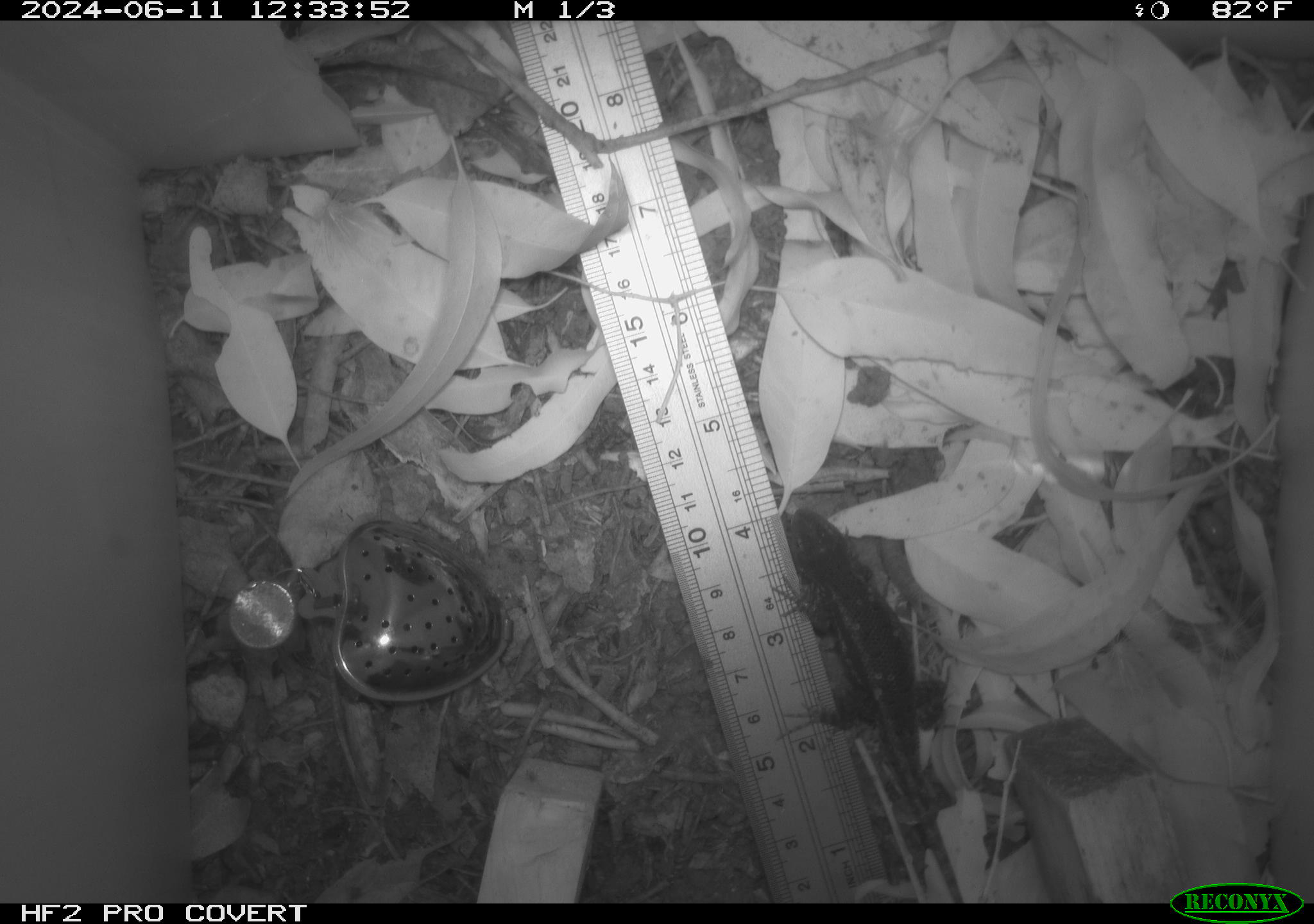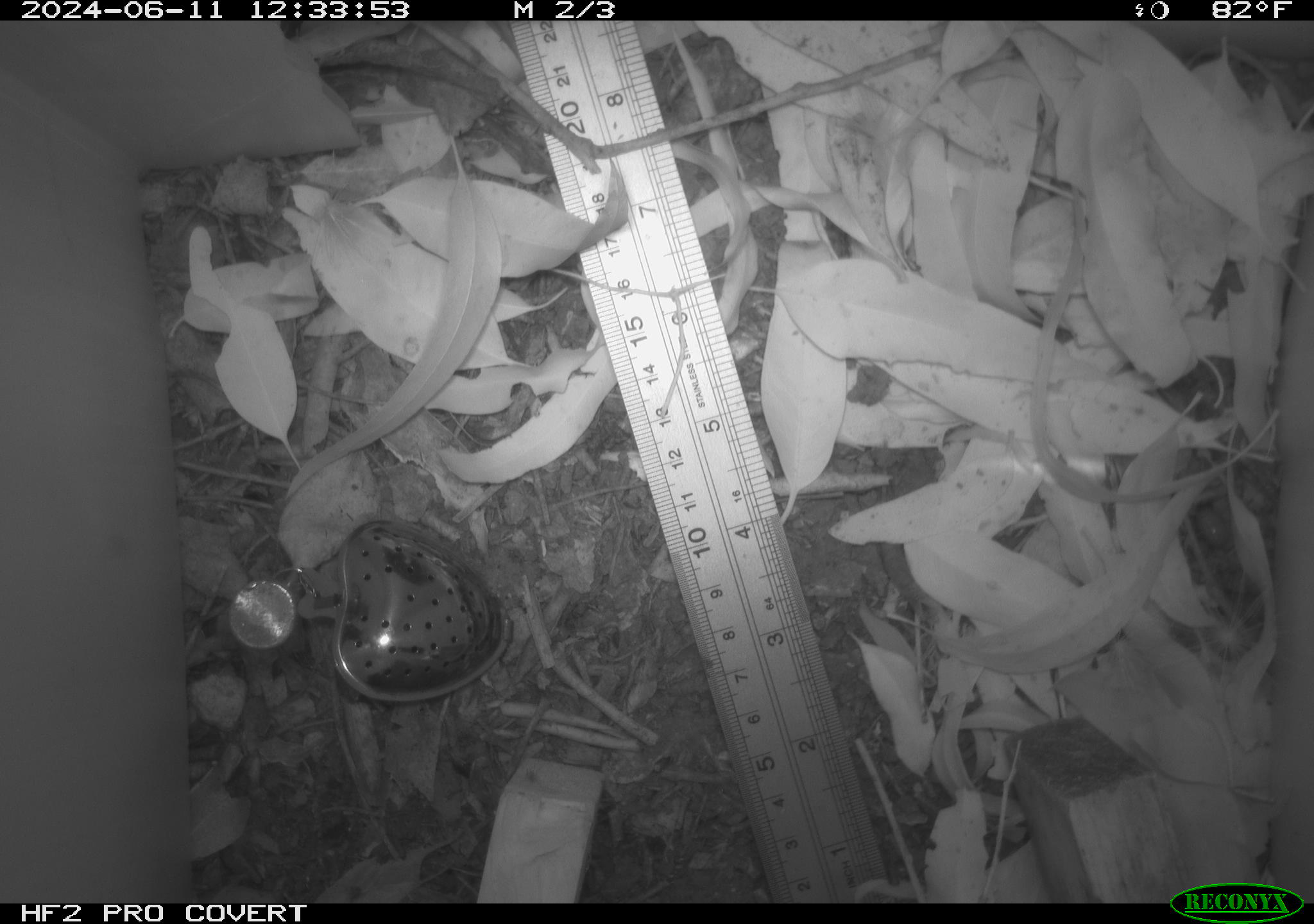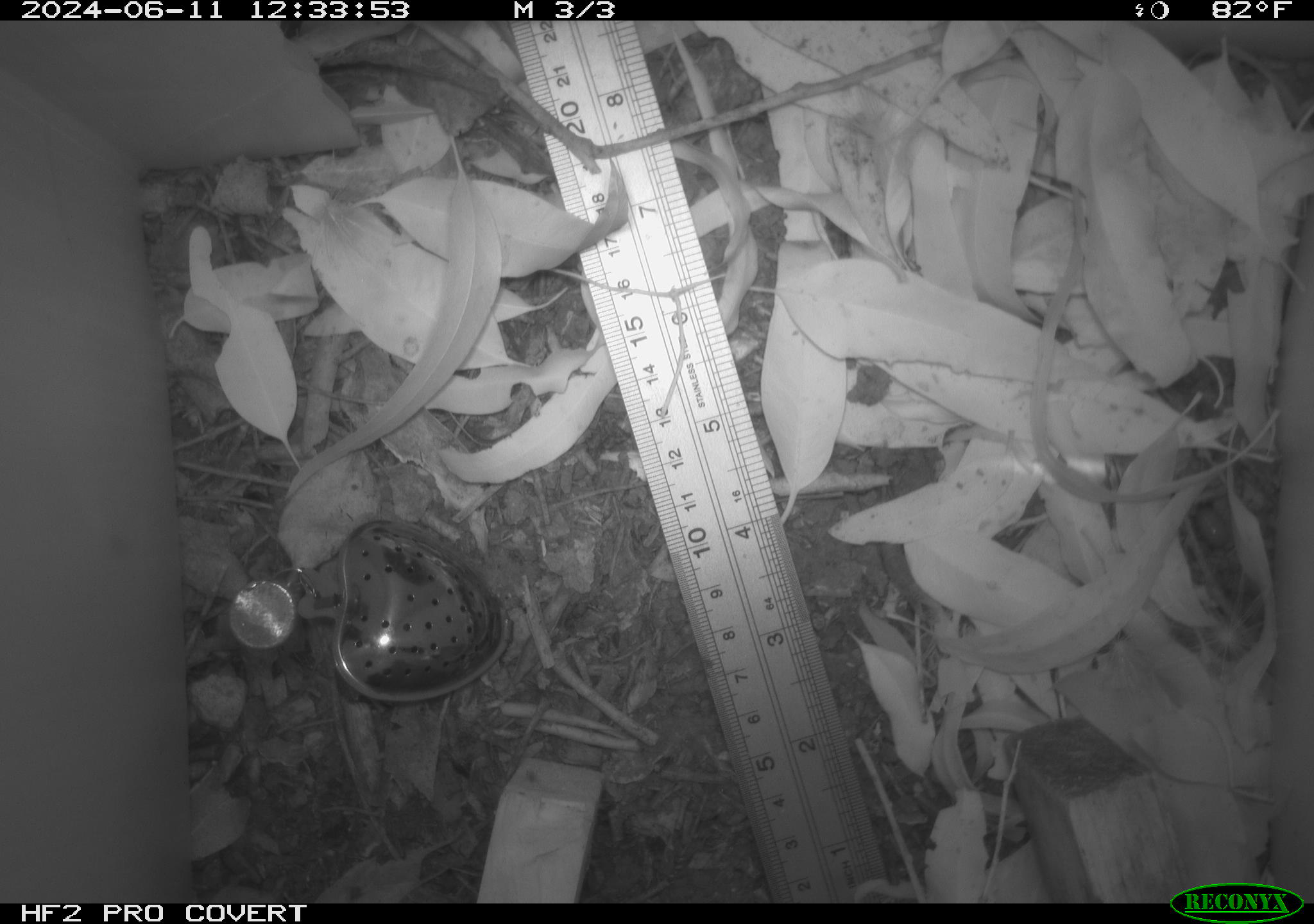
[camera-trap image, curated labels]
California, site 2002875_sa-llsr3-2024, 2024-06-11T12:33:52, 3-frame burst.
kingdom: Animalia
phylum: Chordata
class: Reptilia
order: Squamata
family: Phrynosomatidae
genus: Sceloporus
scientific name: Sceloporus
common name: spiny lizards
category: sceloporus species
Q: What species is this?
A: Sceloporus species (spiny lizards) (Sceloporus).